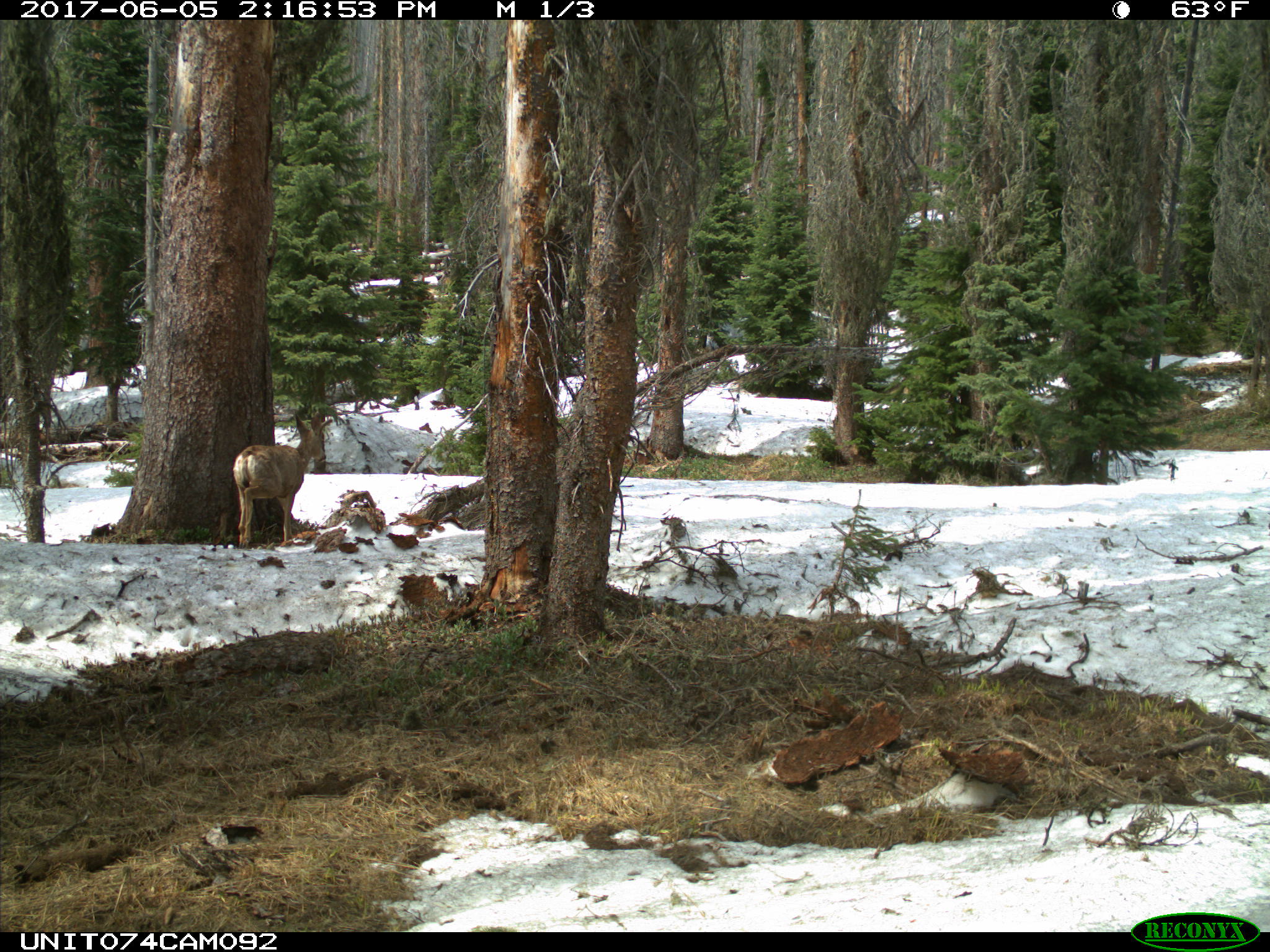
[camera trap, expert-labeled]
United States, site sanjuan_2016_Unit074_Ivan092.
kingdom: Animalia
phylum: Chordata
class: Mammalia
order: Artiodactyla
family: Cervidae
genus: Odocoileus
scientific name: Odocoileus hemionus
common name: mule deer